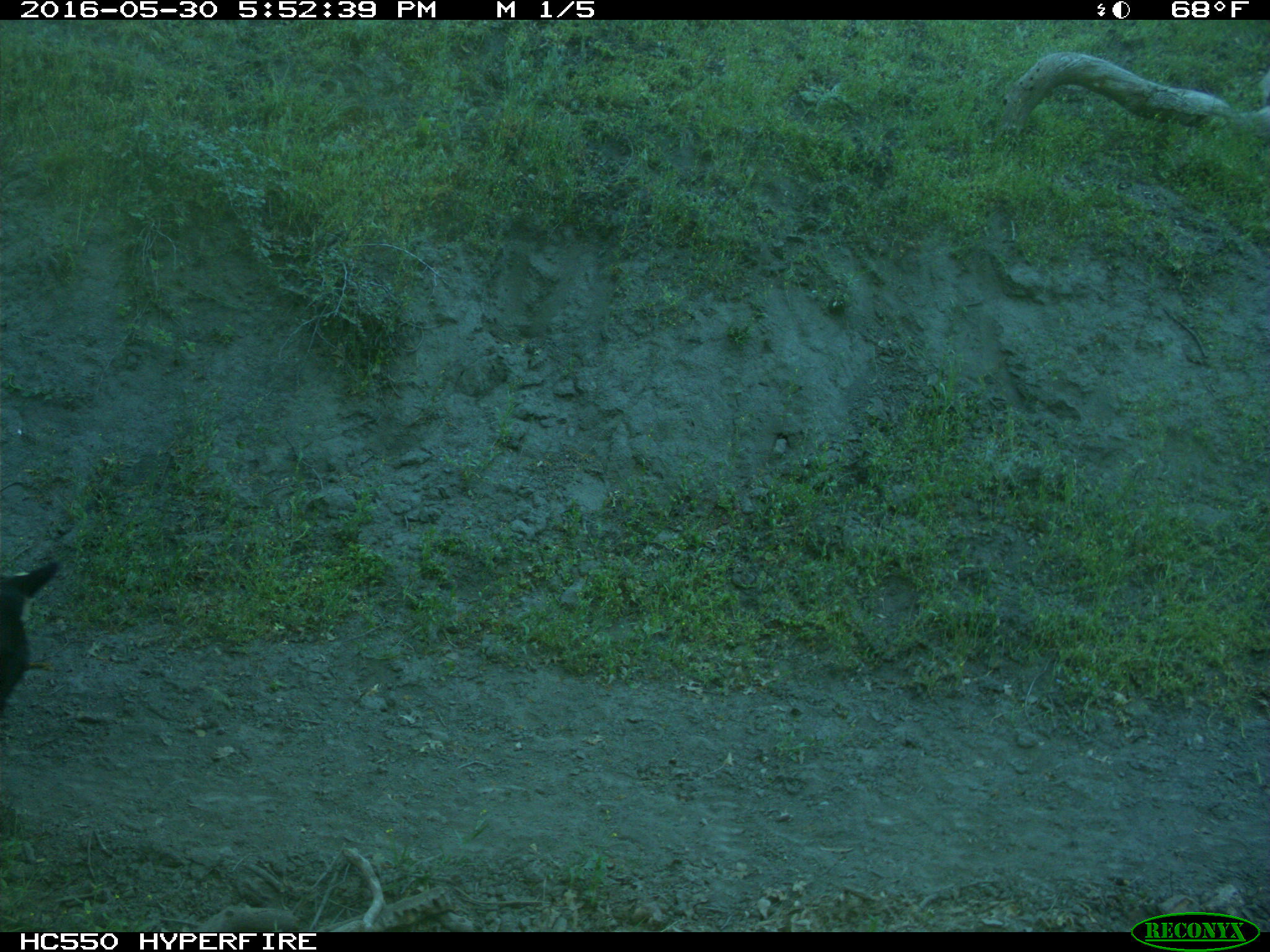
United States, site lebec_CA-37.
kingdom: Animalia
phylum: Chordata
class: Mammalia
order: Artiodactyla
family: Bovidae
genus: Bos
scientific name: Bos taurus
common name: domestic cow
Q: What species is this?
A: Bos taurus (domestic cow).